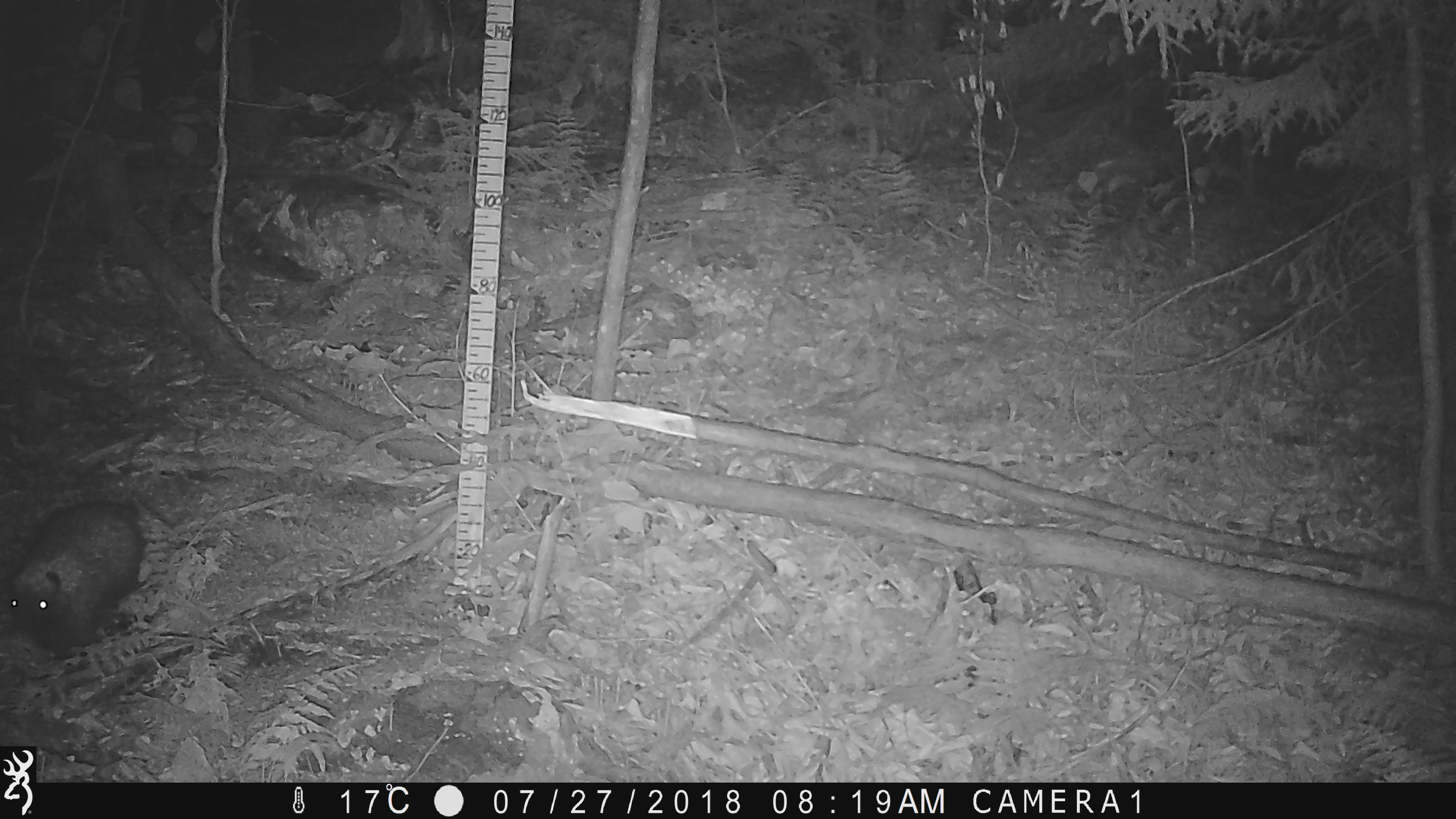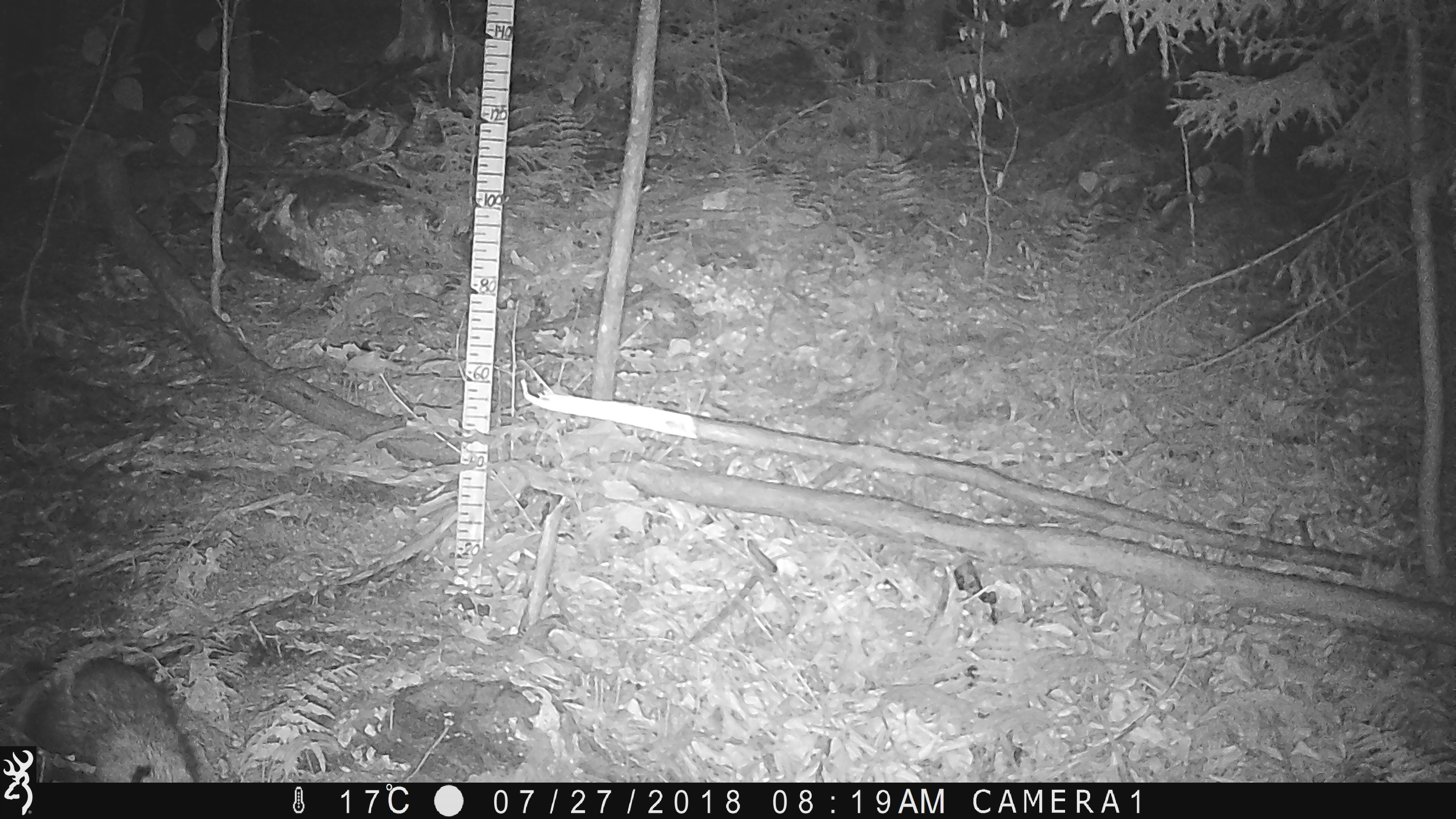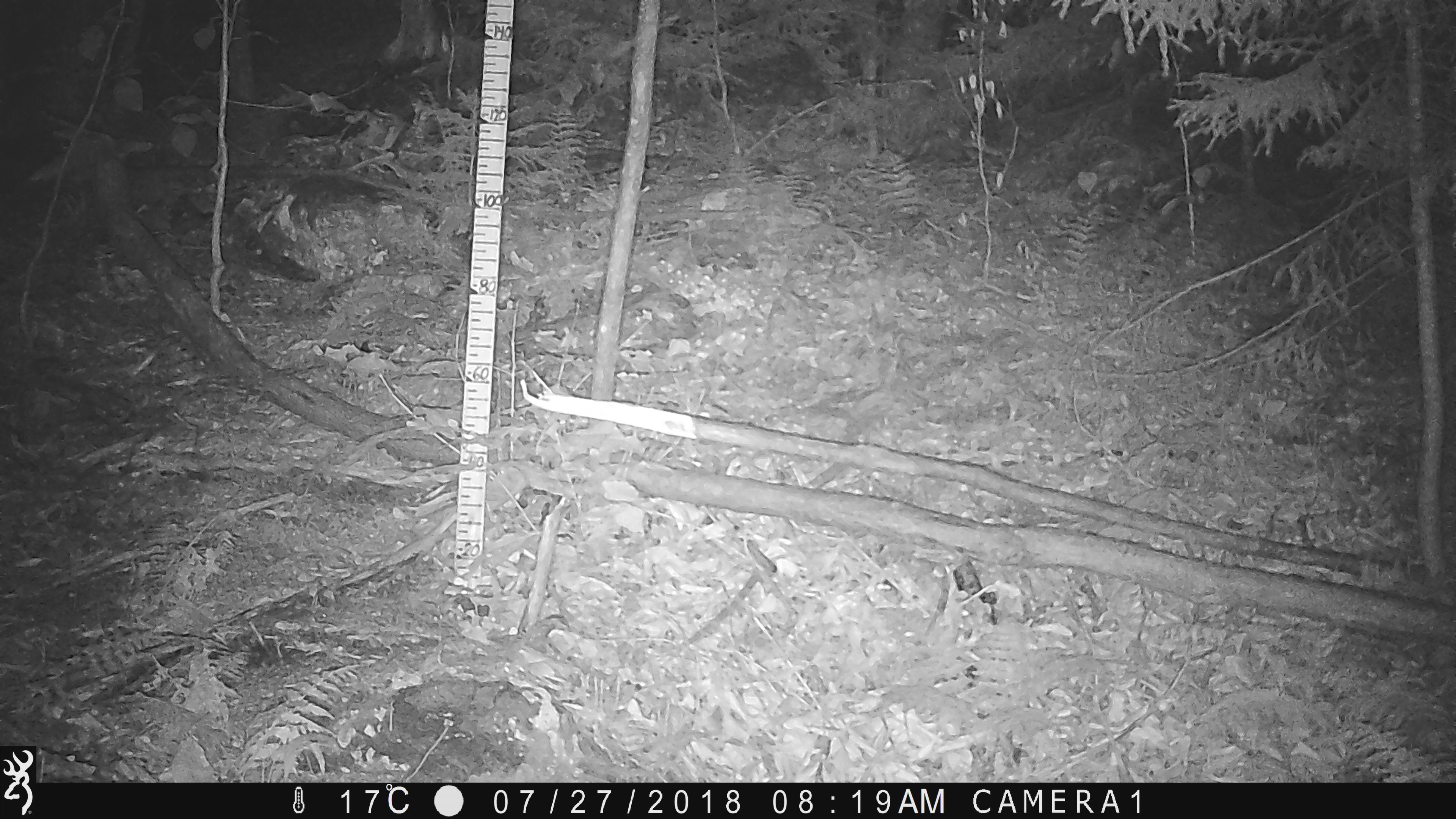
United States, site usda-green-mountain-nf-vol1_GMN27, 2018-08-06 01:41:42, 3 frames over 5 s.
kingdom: Animalia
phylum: Chordata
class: Mammalia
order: Rodentia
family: Erethizontidae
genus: Erethizon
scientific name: Erethizon dorsatum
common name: porcupine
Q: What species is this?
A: Porcupine (Erethizon dorsatum).